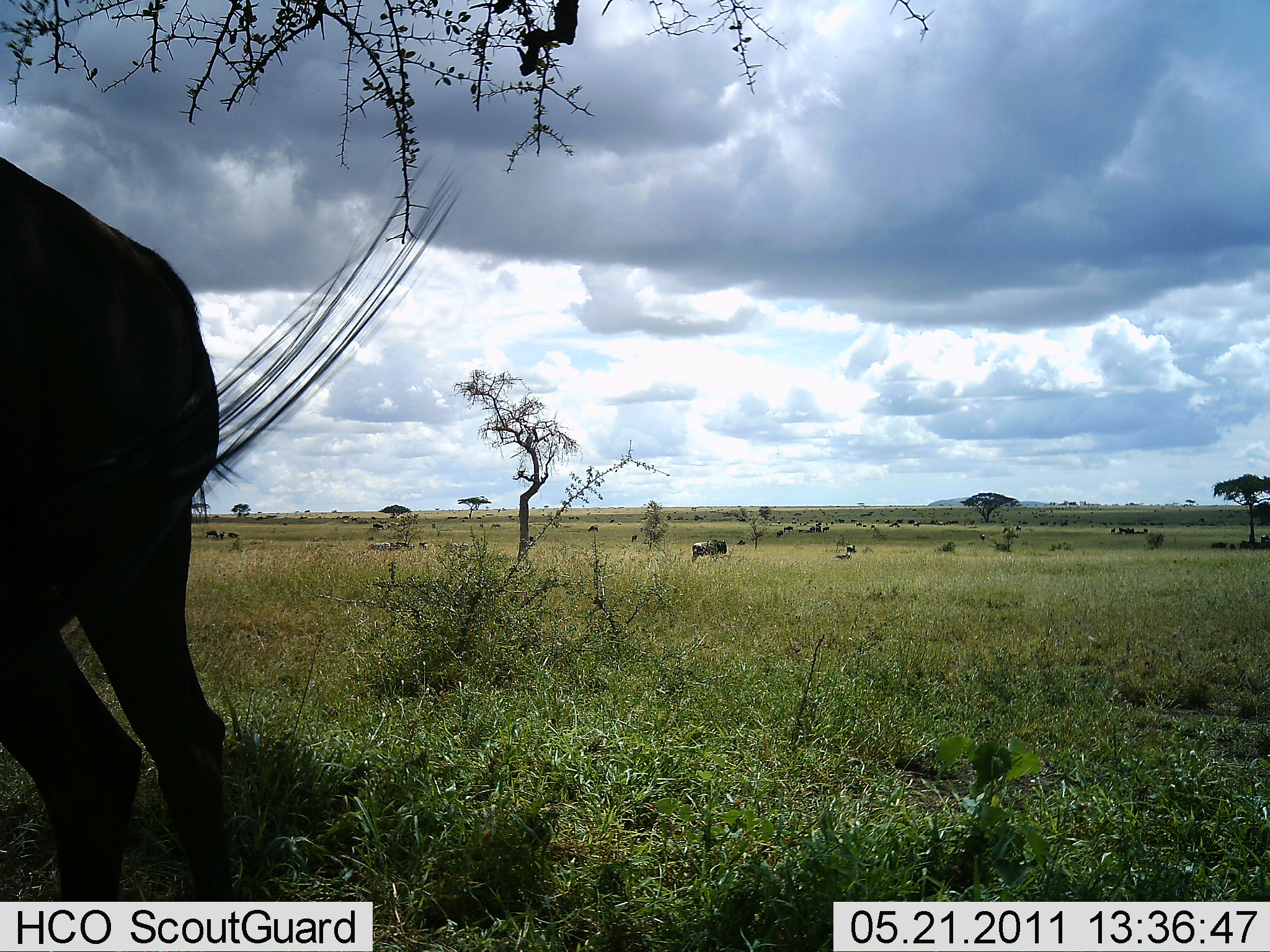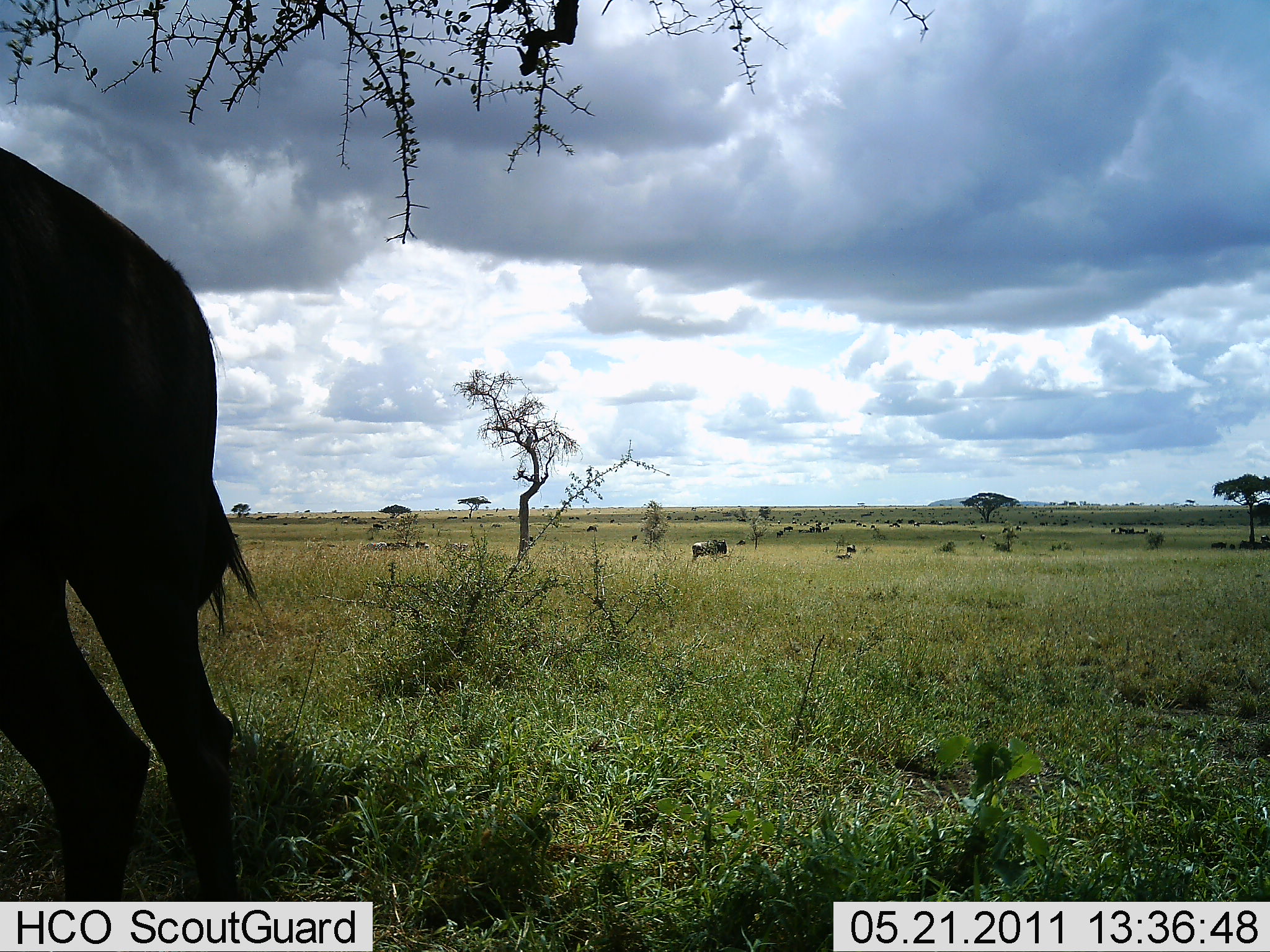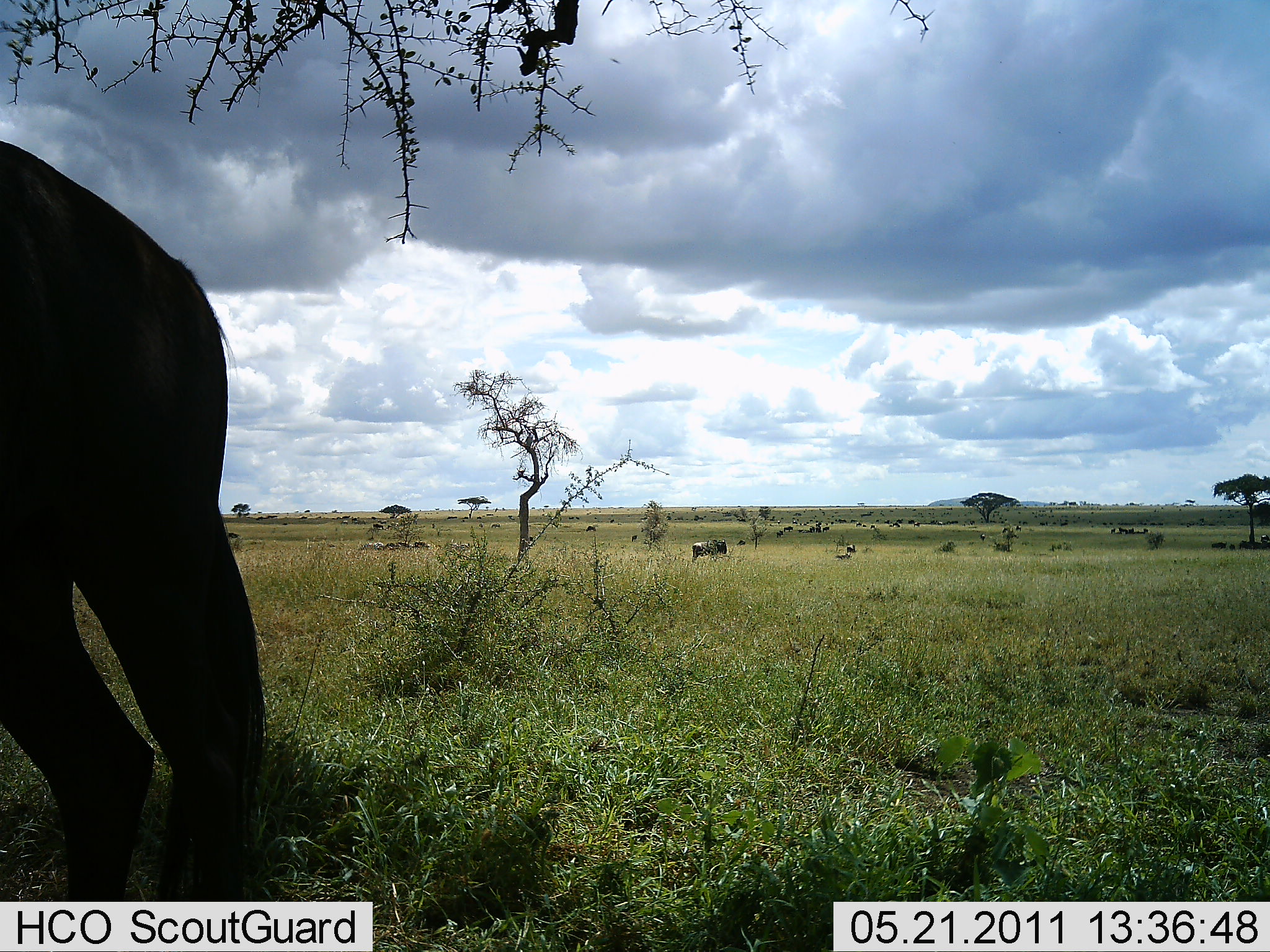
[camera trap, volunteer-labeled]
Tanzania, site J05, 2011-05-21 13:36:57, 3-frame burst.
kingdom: Animalia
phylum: Chordata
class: Mammalia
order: Artiodactyla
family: Bovidae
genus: Connochaetes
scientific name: Connochaetes taurinus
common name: blue wildebeest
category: wildebeest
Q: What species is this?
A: Wildebeest (blue wildebeest) (Connochaetes taurinus).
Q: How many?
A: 11-50.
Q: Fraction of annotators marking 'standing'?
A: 92%.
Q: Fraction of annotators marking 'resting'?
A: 23%.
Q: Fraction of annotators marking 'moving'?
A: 8%.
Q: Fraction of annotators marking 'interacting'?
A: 0%.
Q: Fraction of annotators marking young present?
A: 0%.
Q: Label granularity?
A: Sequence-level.